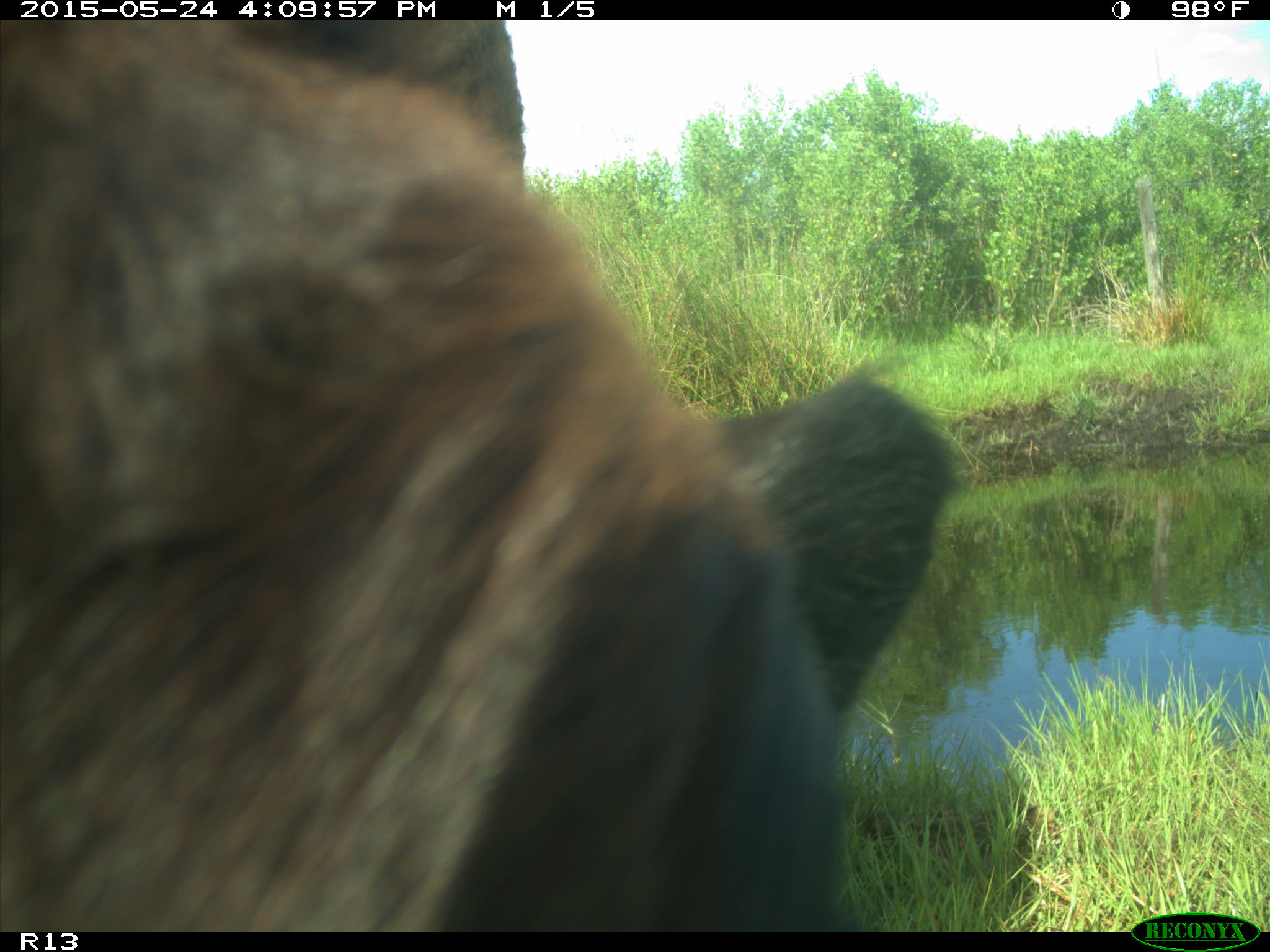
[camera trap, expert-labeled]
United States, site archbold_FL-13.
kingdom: Animalia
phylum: Chordata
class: Mammalia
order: Artiodactyla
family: Bovidae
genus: Bos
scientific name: Bos taurus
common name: domestic cow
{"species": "Bos taurus (domestic cow)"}